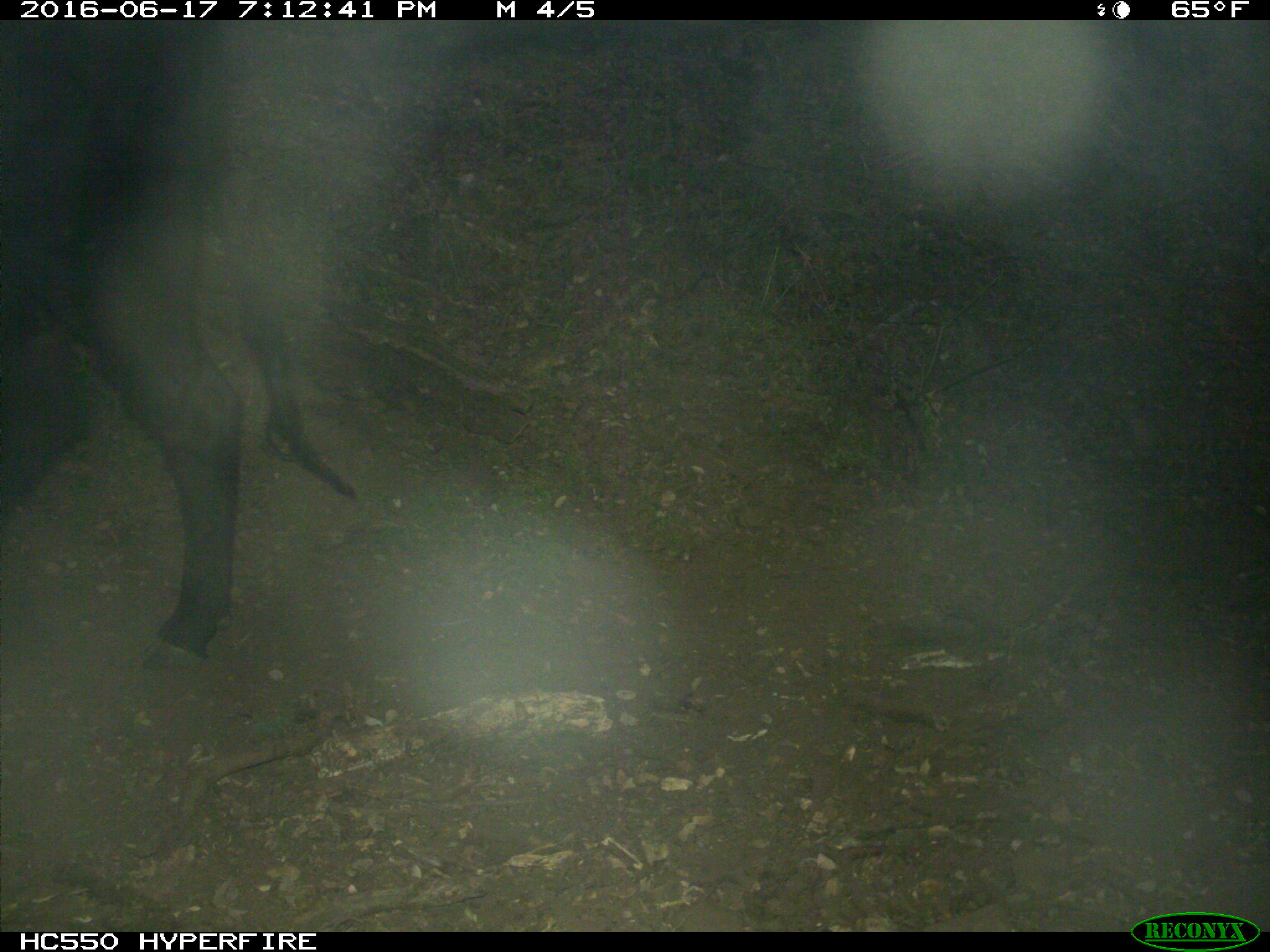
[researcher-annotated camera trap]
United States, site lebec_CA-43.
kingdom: Animalia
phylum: Chordata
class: Mammalia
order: Artiodactyla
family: Bovidae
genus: Bos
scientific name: Bos taurus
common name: domestic cow